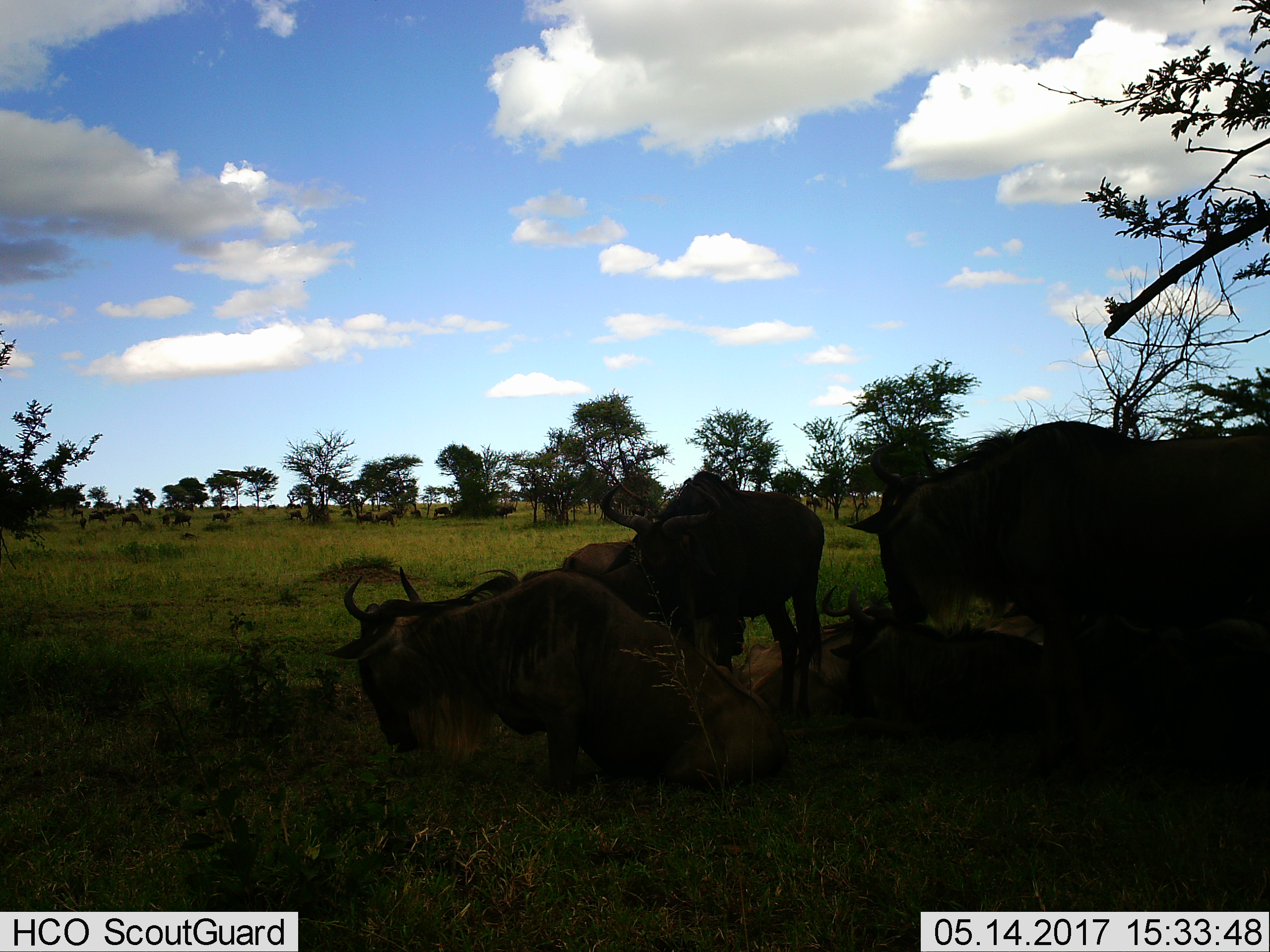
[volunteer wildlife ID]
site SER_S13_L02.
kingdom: Animalia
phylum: Chordata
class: Mammalia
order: Artiodactyla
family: Bovidae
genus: Connochaetes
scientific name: Connochaetes taurinus taurinus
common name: blue wildebeest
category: wildebeestblue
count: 6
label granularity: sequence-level